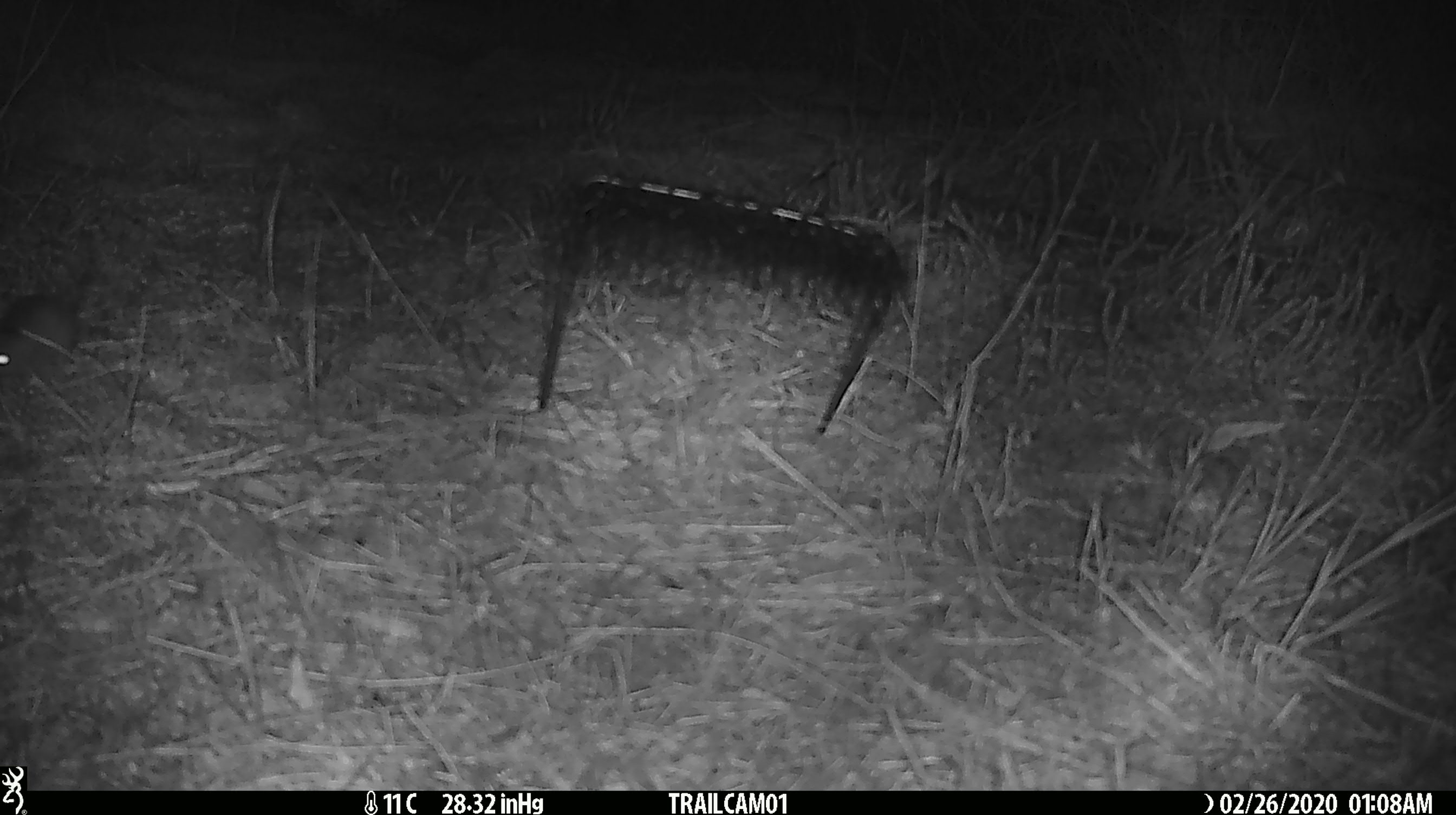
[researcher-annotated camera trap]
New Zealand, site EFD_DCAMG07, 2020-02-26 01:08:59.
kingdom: Animalia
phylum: Chordata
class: Mammalia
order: Rodentia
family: Muridae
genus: Mus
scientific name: Mus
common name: mouse